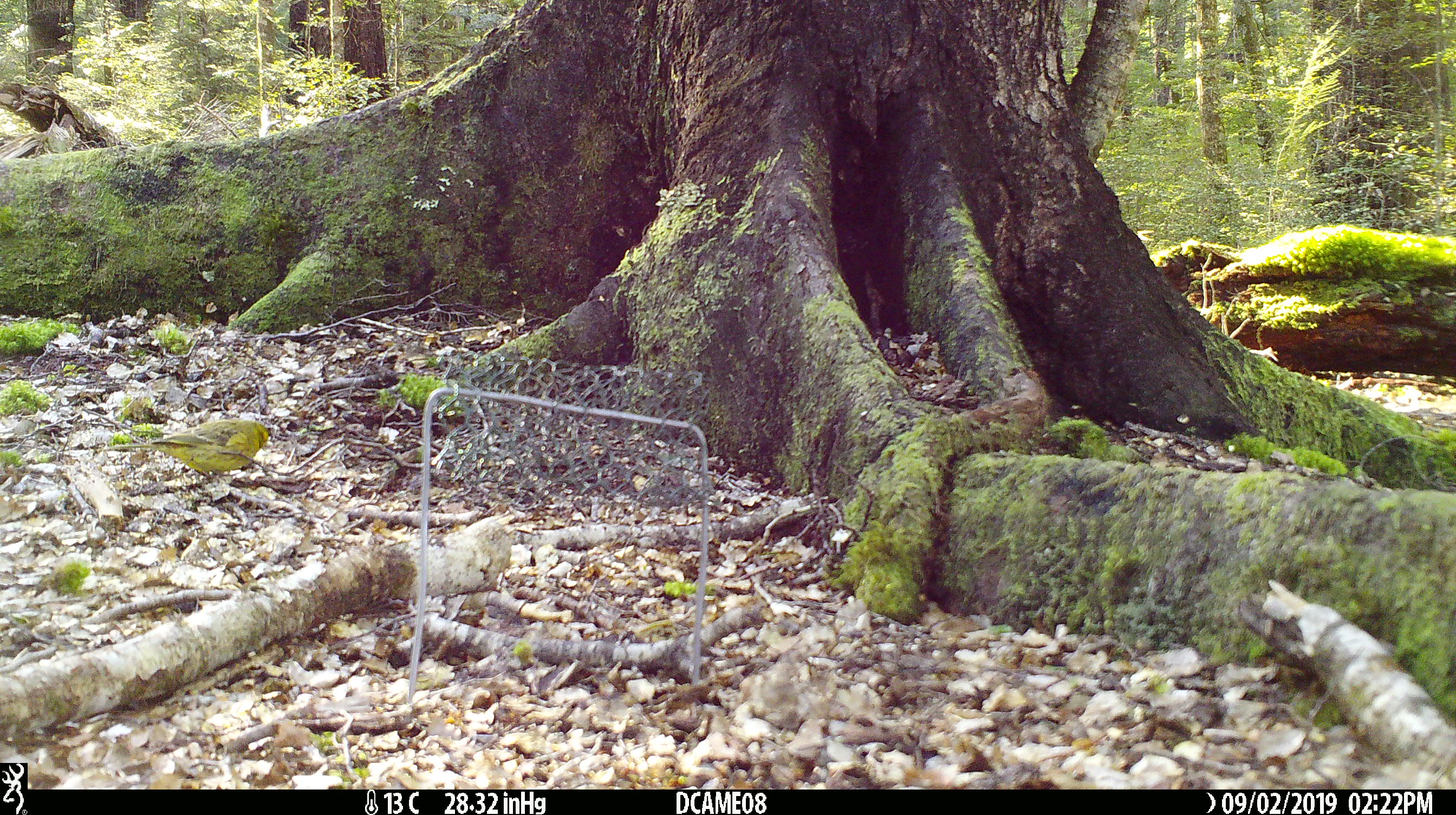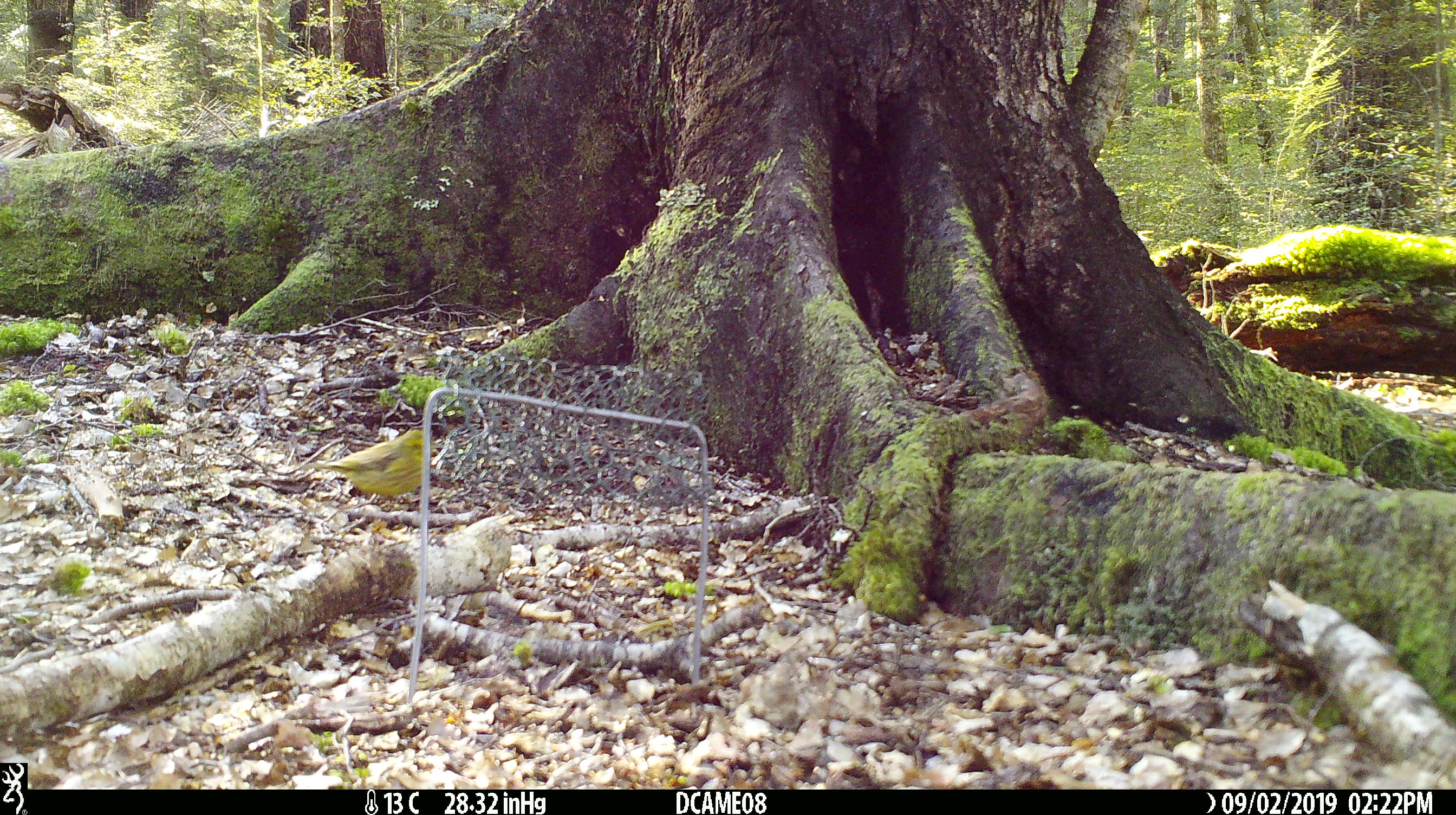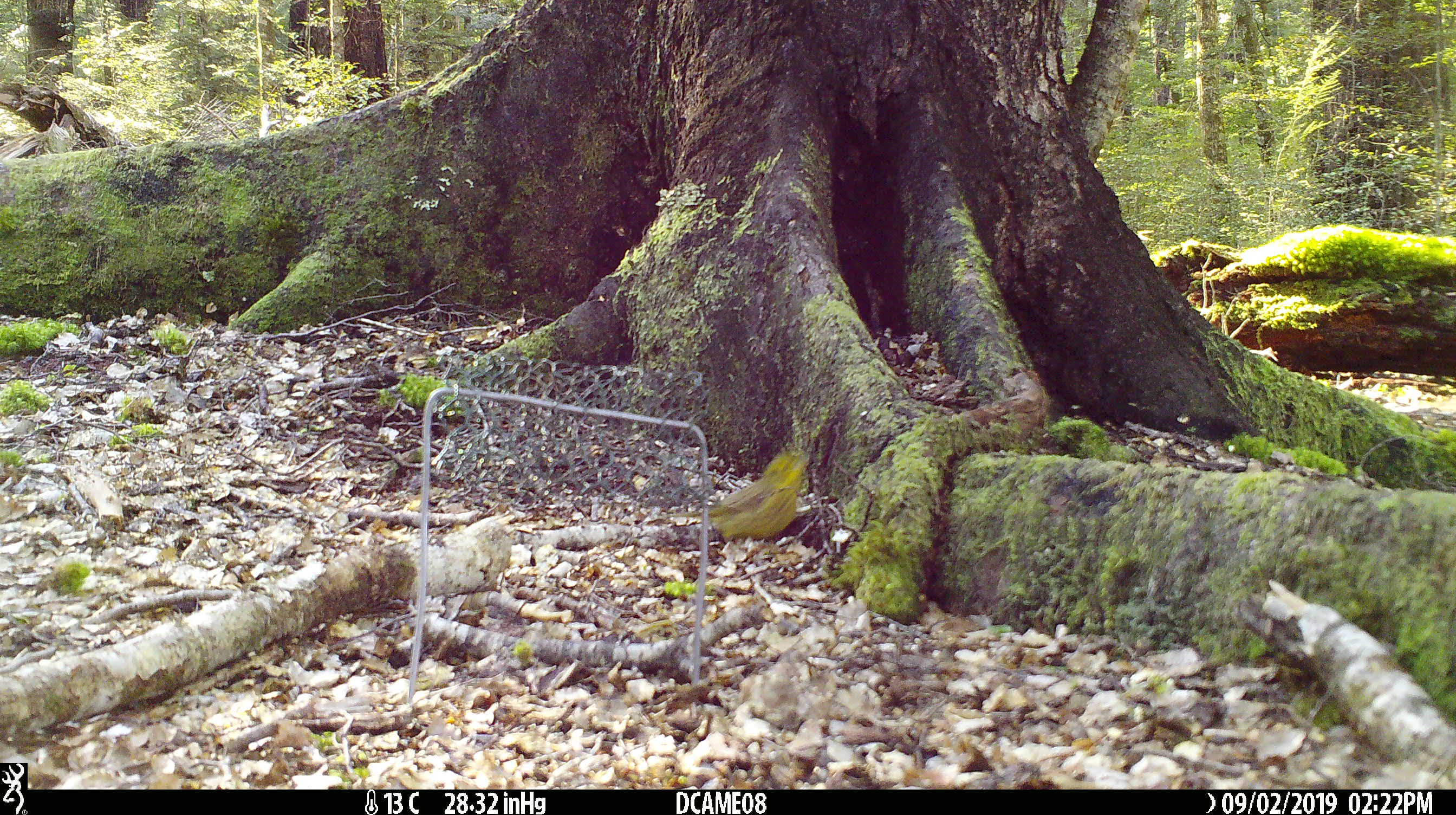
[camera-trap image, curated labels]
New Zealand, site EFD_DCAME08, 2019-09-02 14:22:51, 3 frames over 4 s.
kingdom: Animalia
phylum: Chordata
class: Aves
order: Passeriformes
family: Emberizidae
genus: Emberiza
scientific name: Emberiza citrinella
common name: yellowhammer